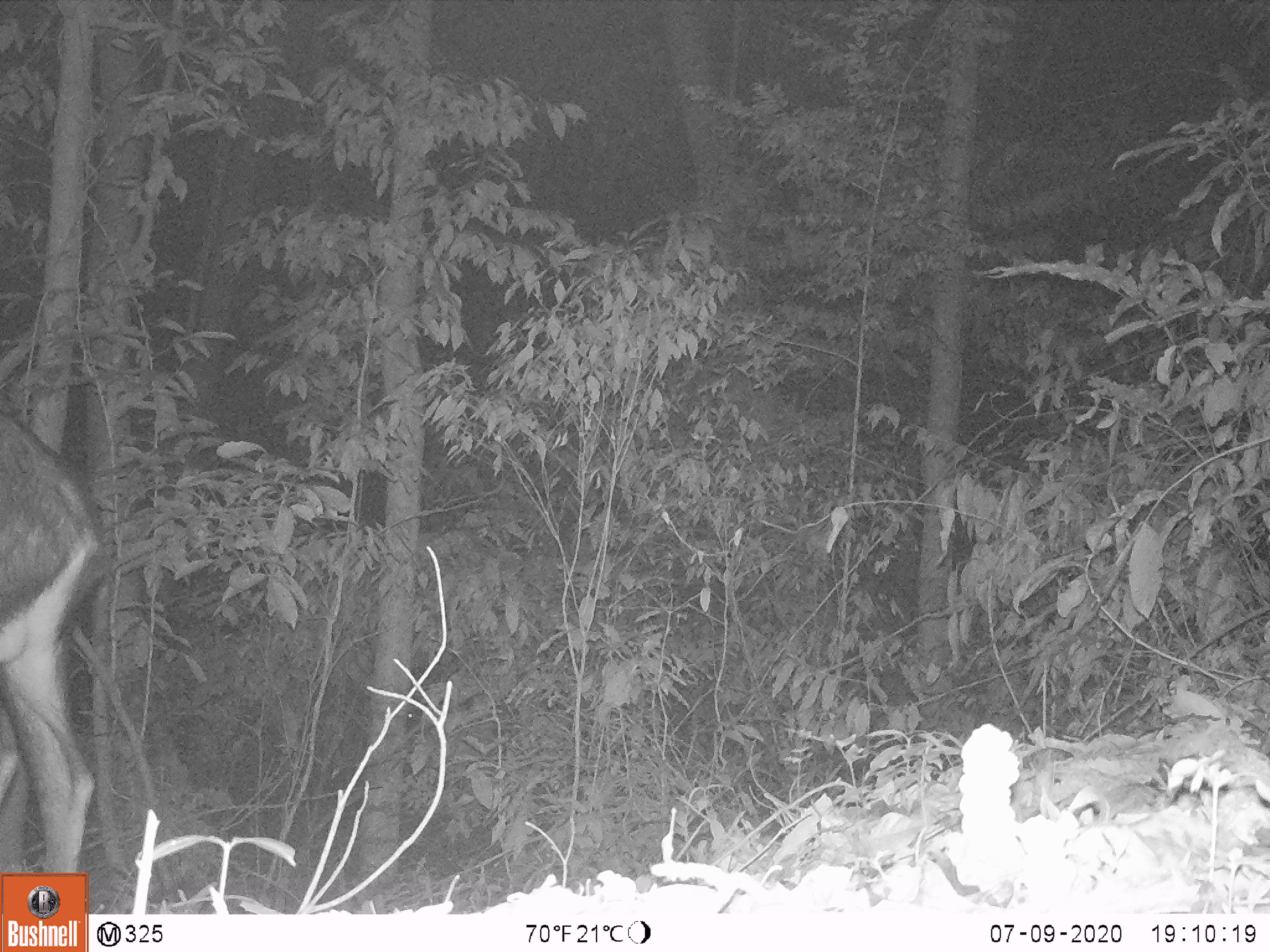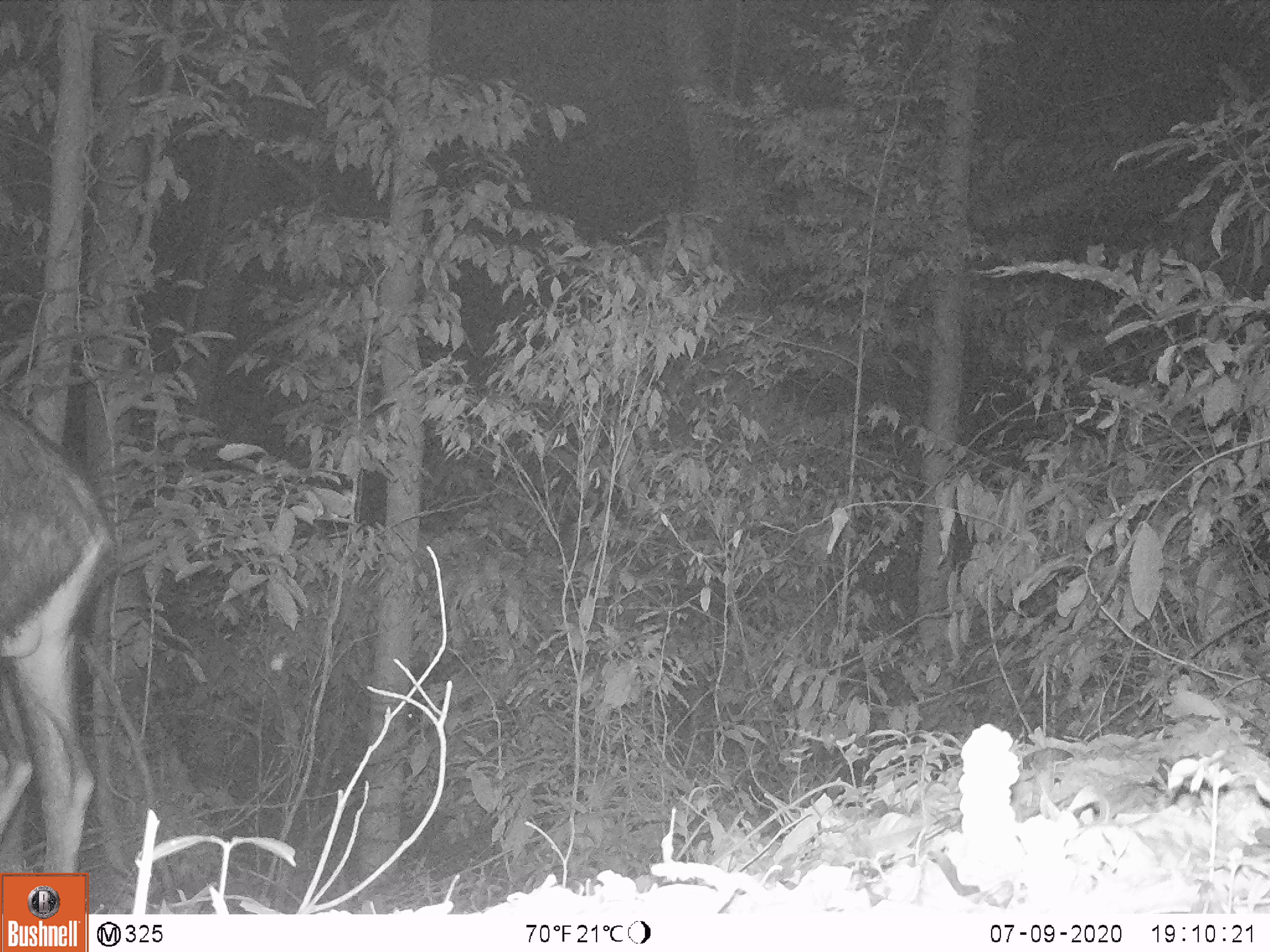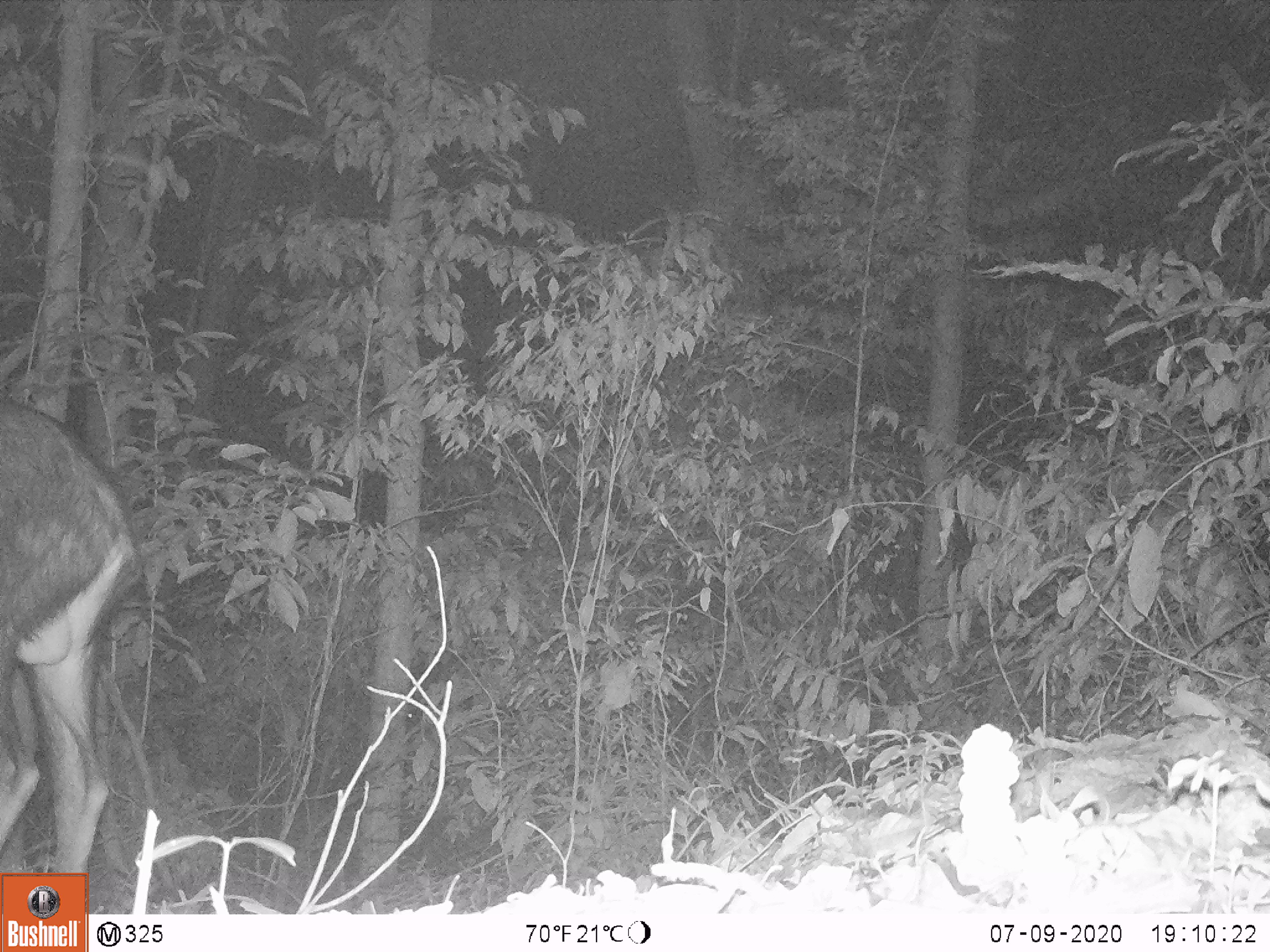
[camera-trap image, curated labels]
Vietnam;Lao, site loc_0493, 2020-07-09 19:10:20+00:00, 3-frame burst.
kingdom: Animalia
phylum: Chordata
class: Mammalia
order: Artiodactyla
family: Bovidae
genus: Capricornis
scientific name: Capricornis sumatraensis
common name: chinese serow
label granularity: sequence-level